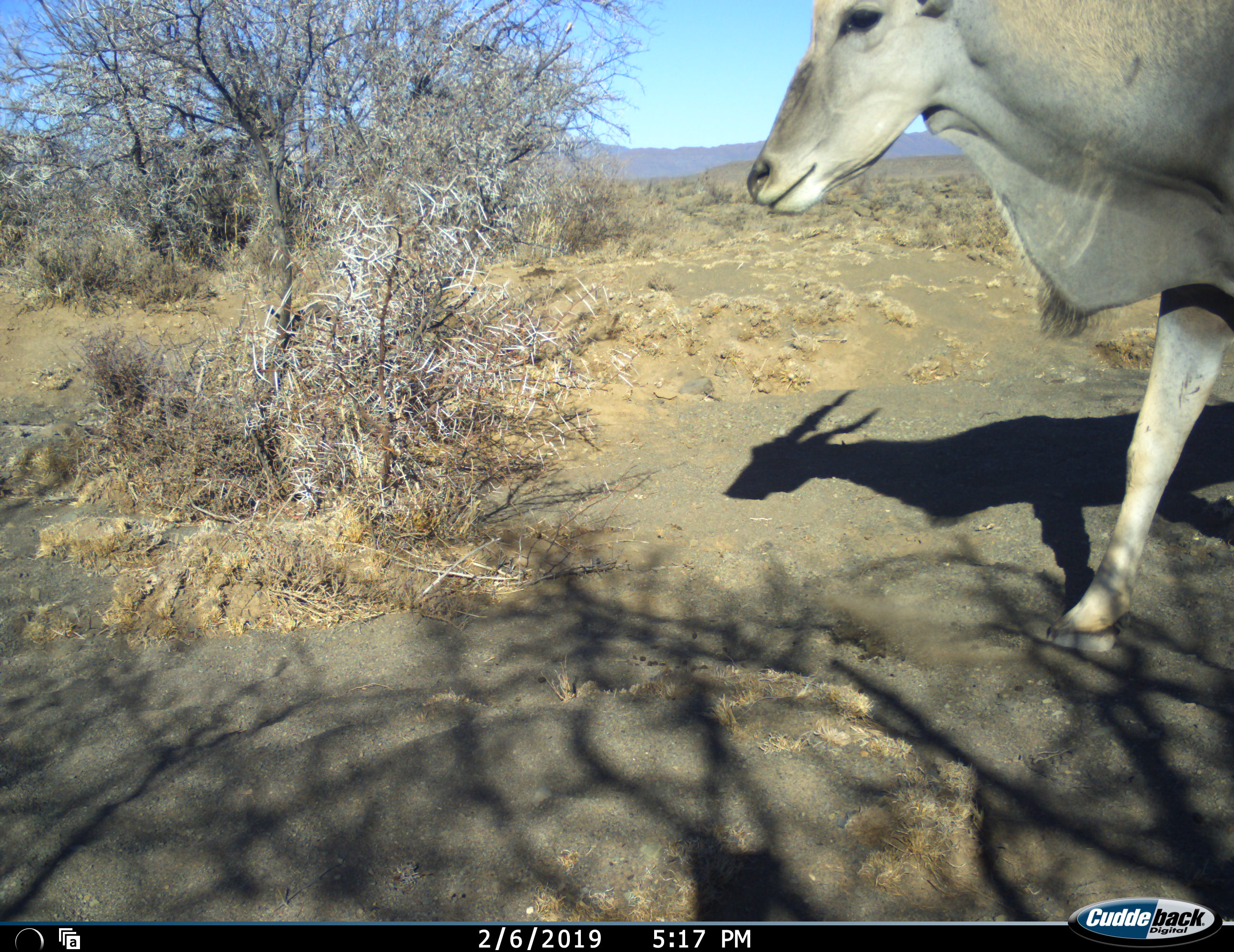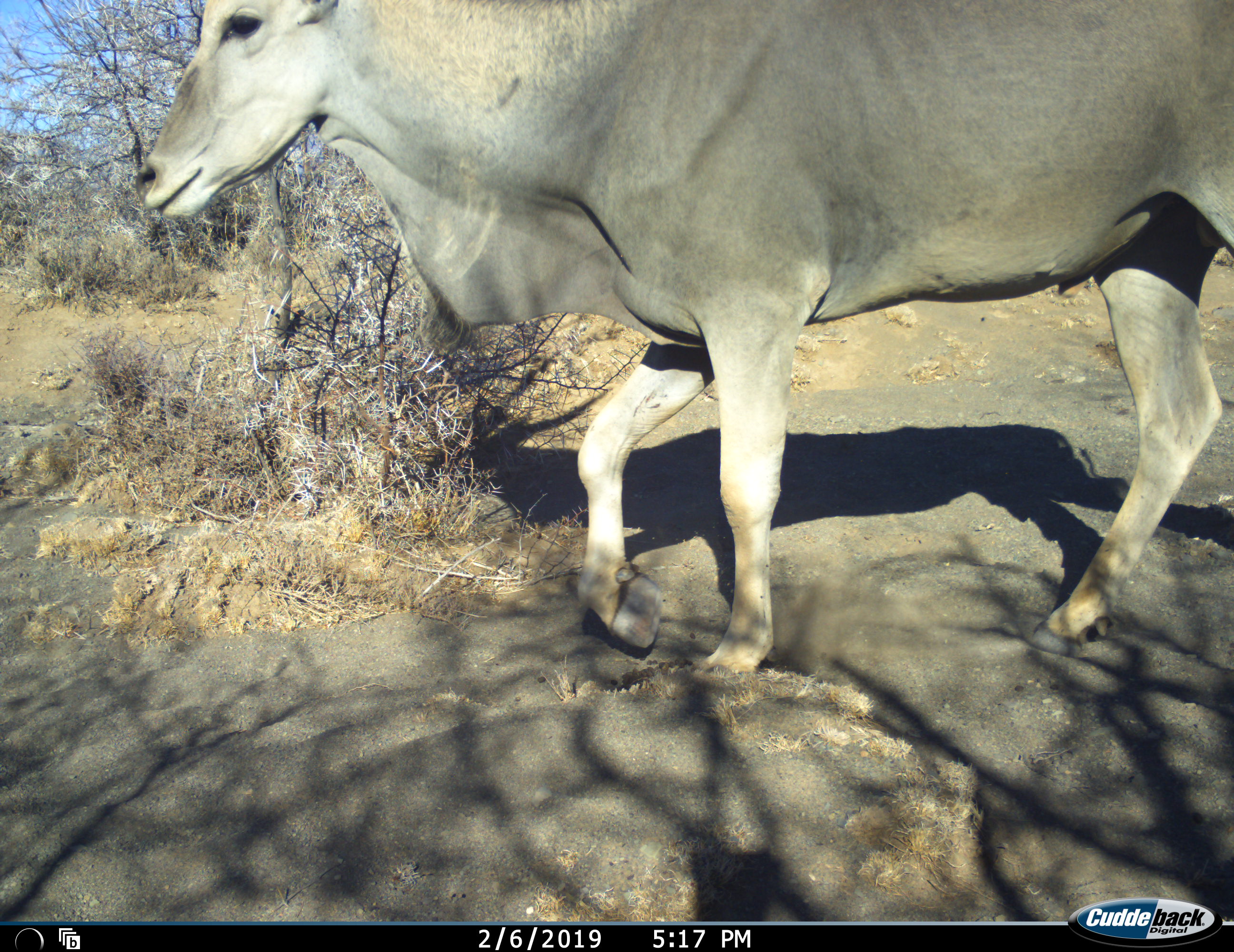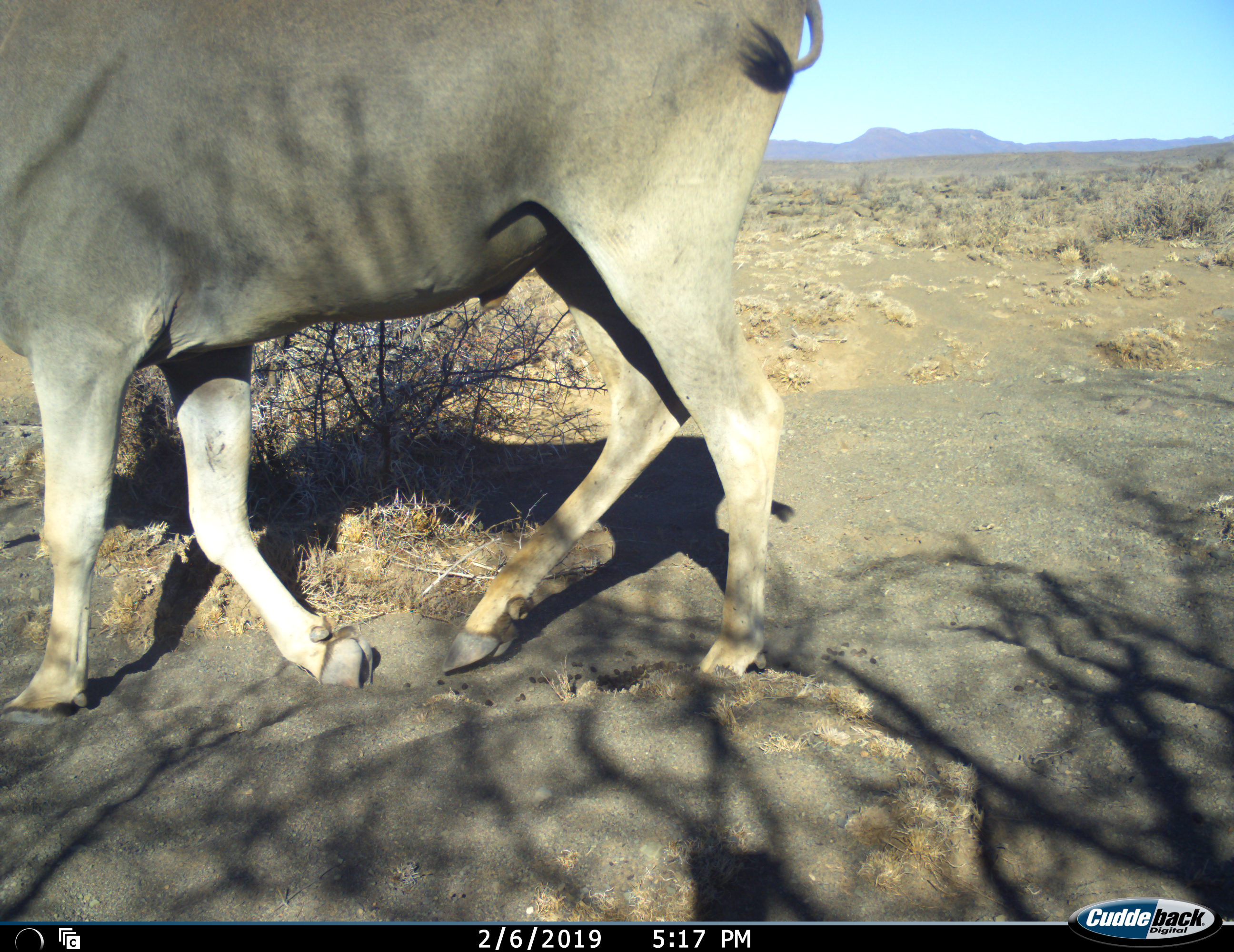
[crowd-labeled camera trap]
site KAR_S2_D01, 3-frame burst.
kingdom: Animalia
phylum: Chordata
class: Mammalia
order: Artiodactyla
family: Bovidae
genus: Tragelaphus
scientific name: Tragelaphus oryx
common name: eland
Eland (Tragelaphus oryx), count 1. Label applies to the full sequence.